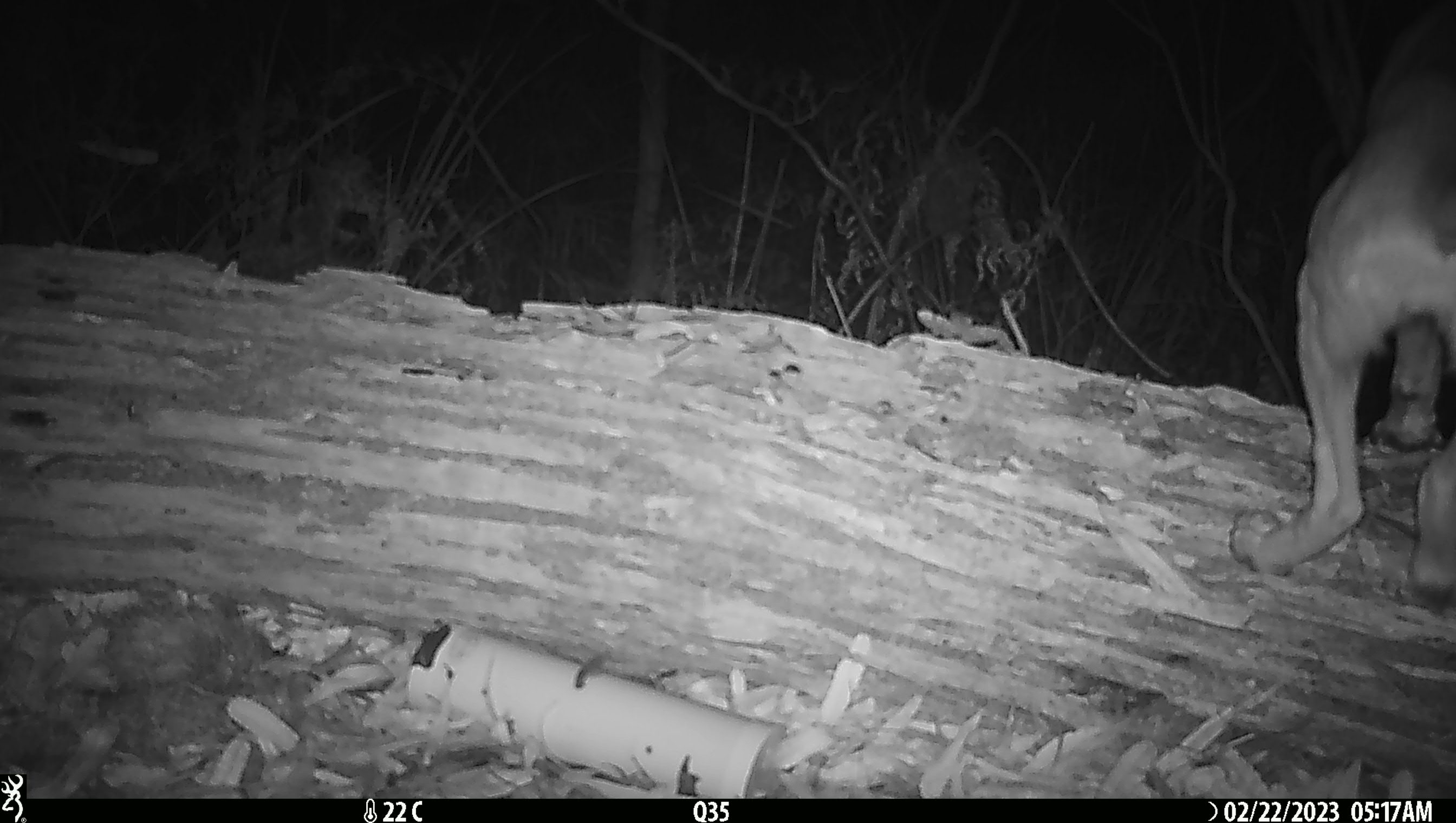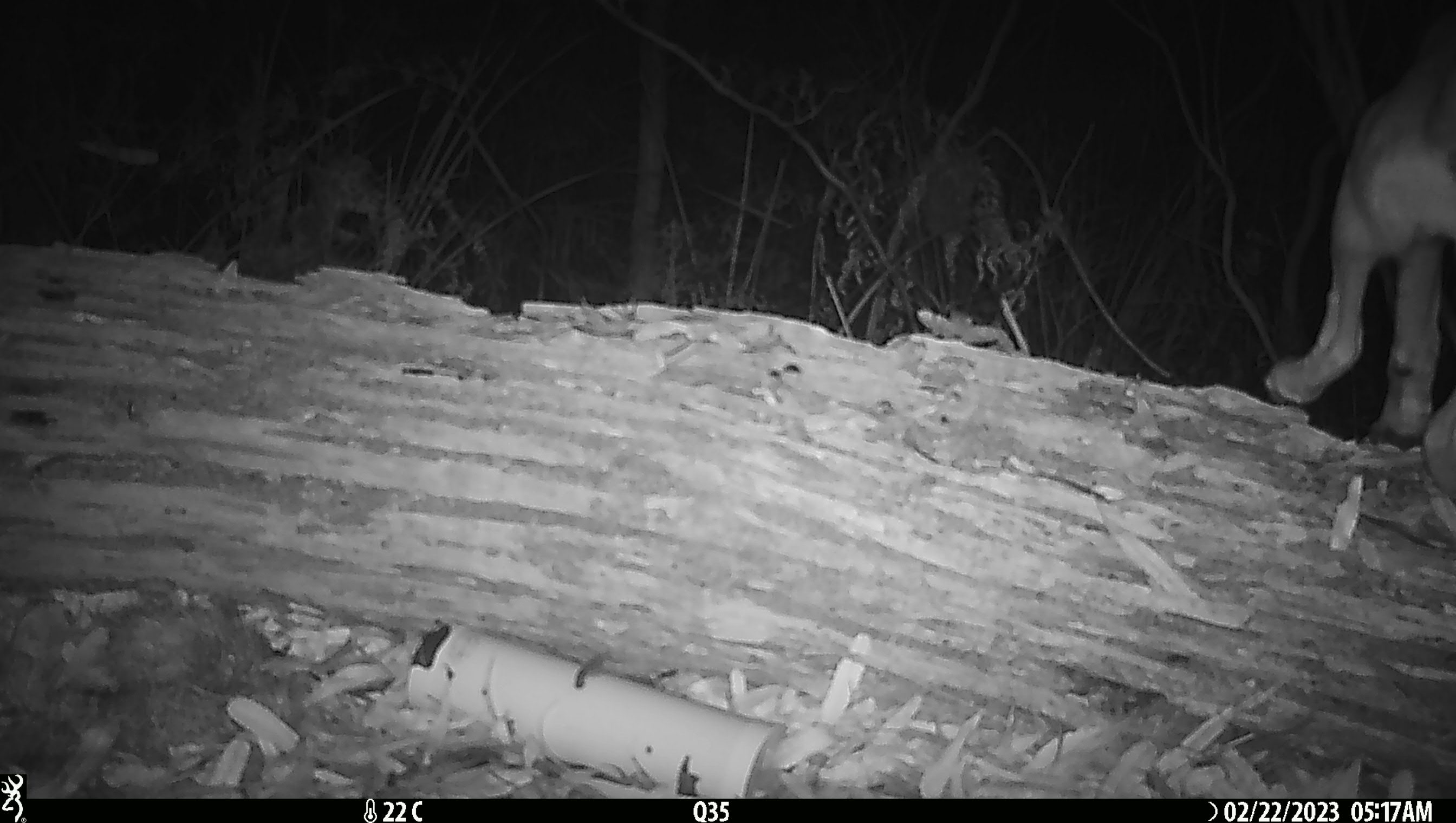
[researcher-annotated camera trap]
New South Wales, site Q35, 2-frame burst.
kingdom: Animalia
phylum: Chordata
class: Mammalia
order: Carnivora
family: Canidae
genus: Canis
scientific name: Canis familiaris dingo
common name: dingo